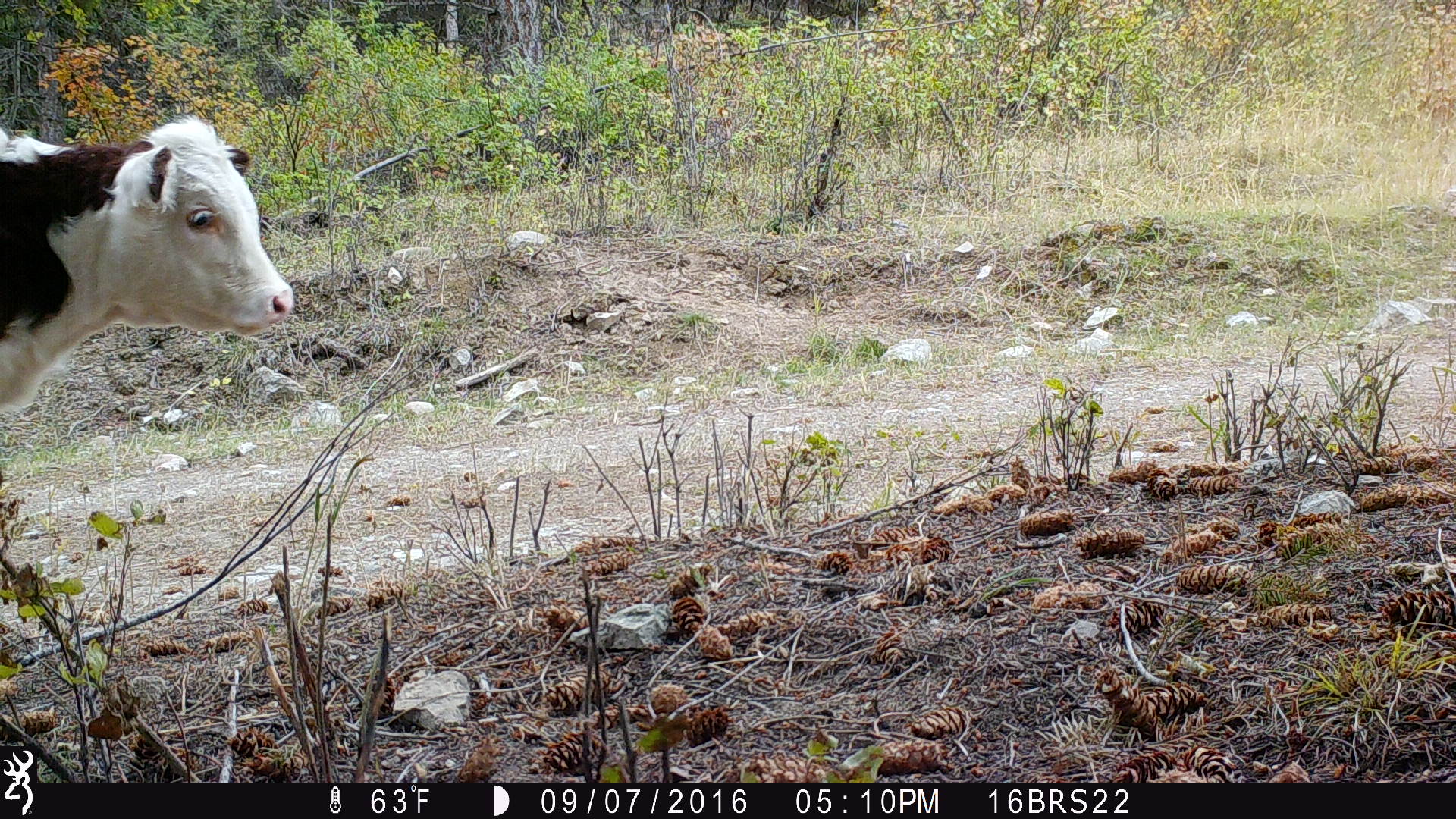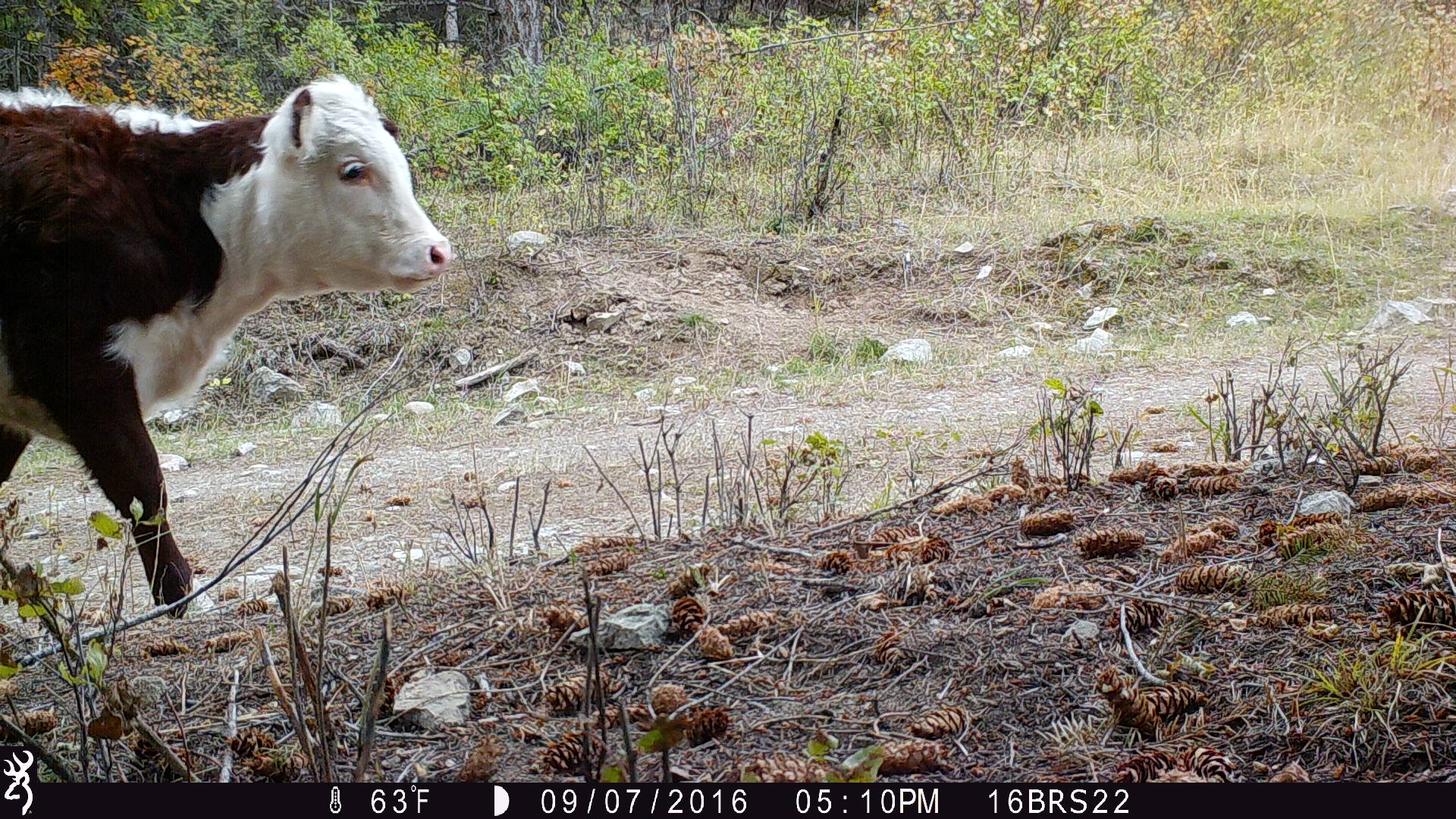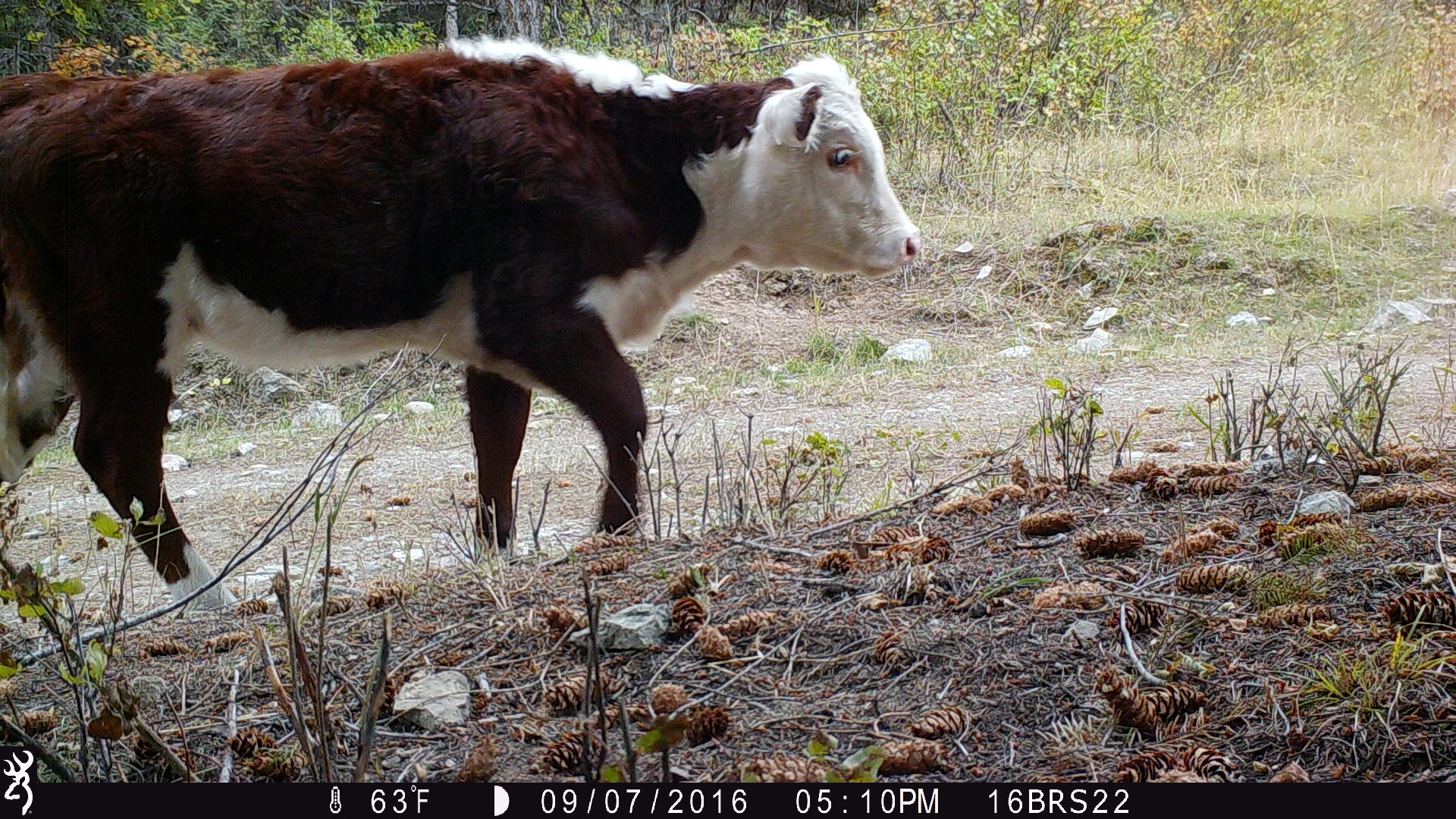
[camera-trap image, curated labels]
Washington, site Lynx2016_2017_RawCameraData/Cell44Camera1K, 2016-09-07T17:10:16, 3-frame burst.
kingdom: Animalia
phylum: Chordata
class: Mammalia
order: Artiodactyla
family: Bovidae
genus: Bos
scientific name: Bos taurus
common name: domestic cattle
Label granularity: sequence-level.